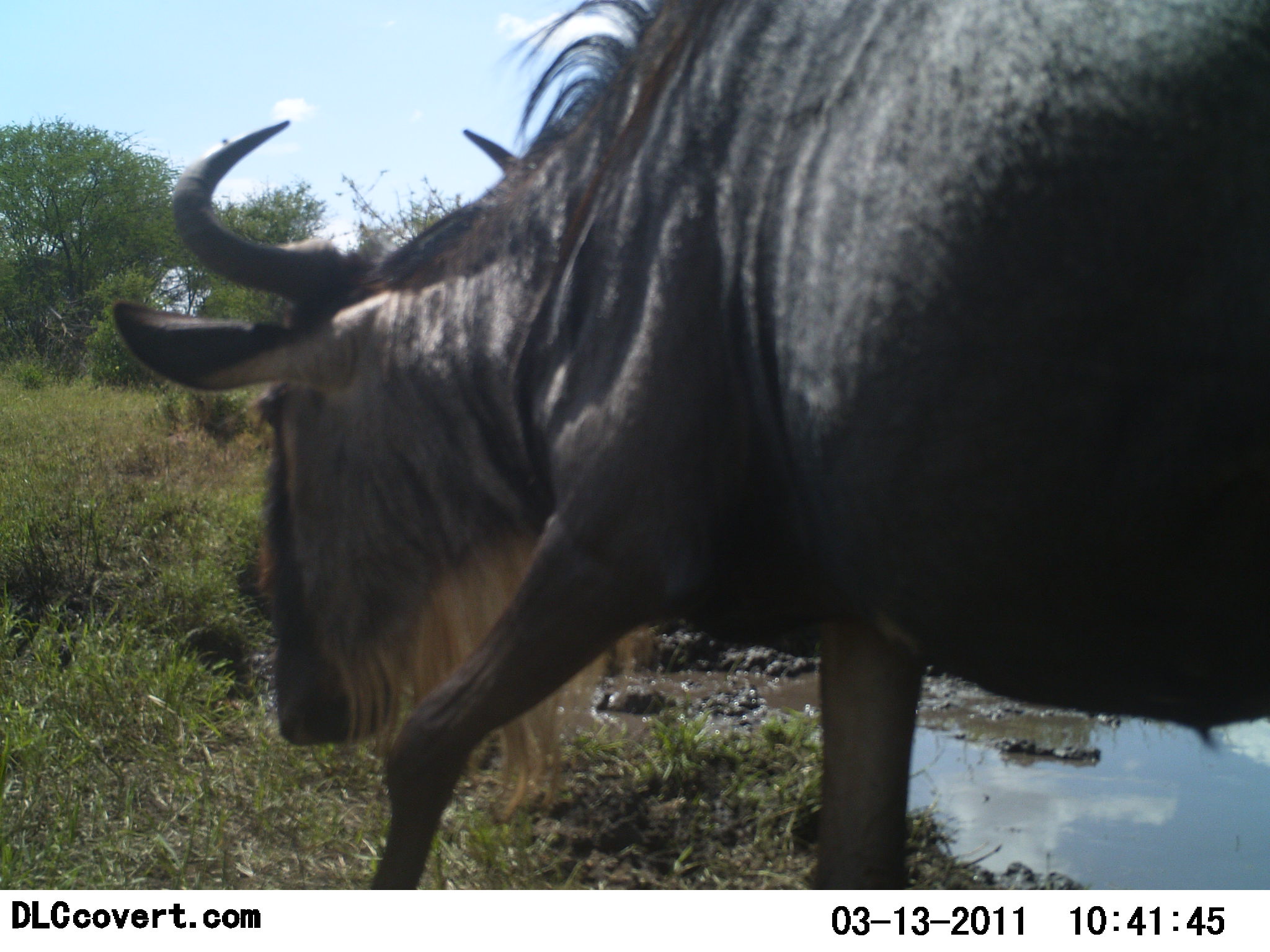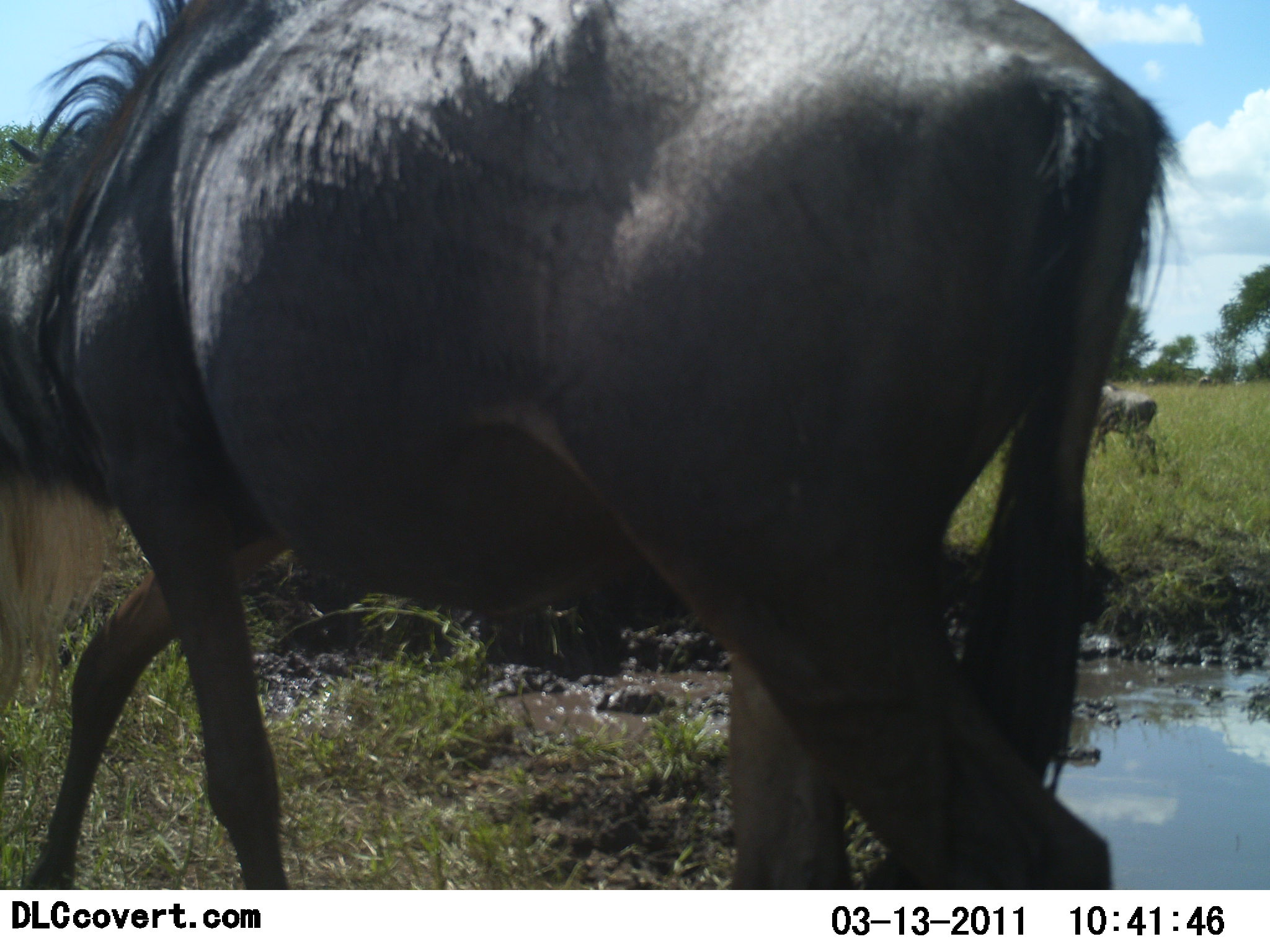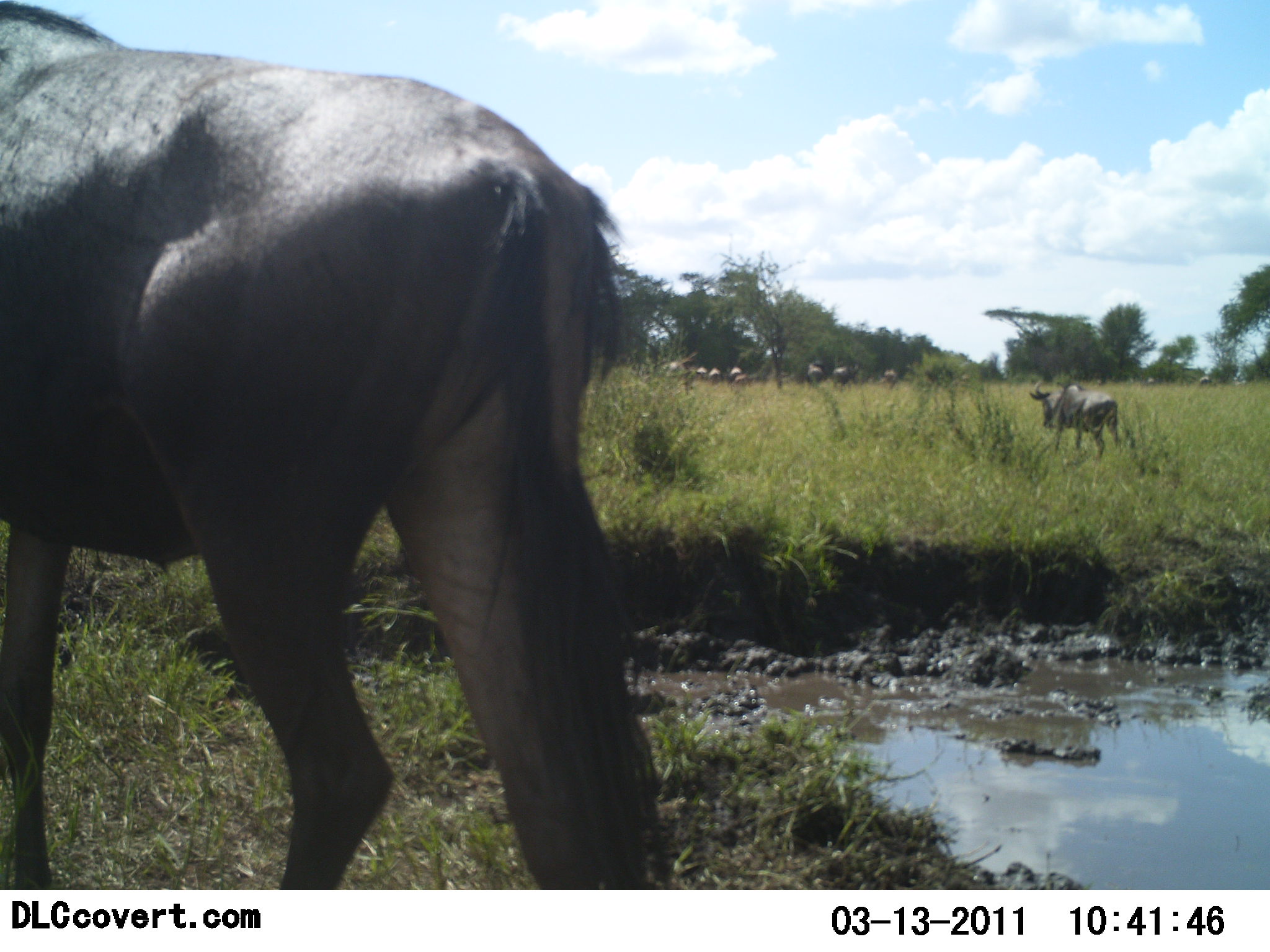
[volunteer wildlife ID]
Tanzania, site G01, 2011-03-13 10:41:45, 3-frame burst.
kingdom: Animalia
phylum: Chordata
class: Mammalia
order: Artiodactyla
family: Bovidae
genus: Connochaetes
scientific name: Connochaetes taurinus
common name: blue wildebeest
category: wildebeest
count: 2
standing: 20%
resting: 0%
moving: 93%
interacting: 0%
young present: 0%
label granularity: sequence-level